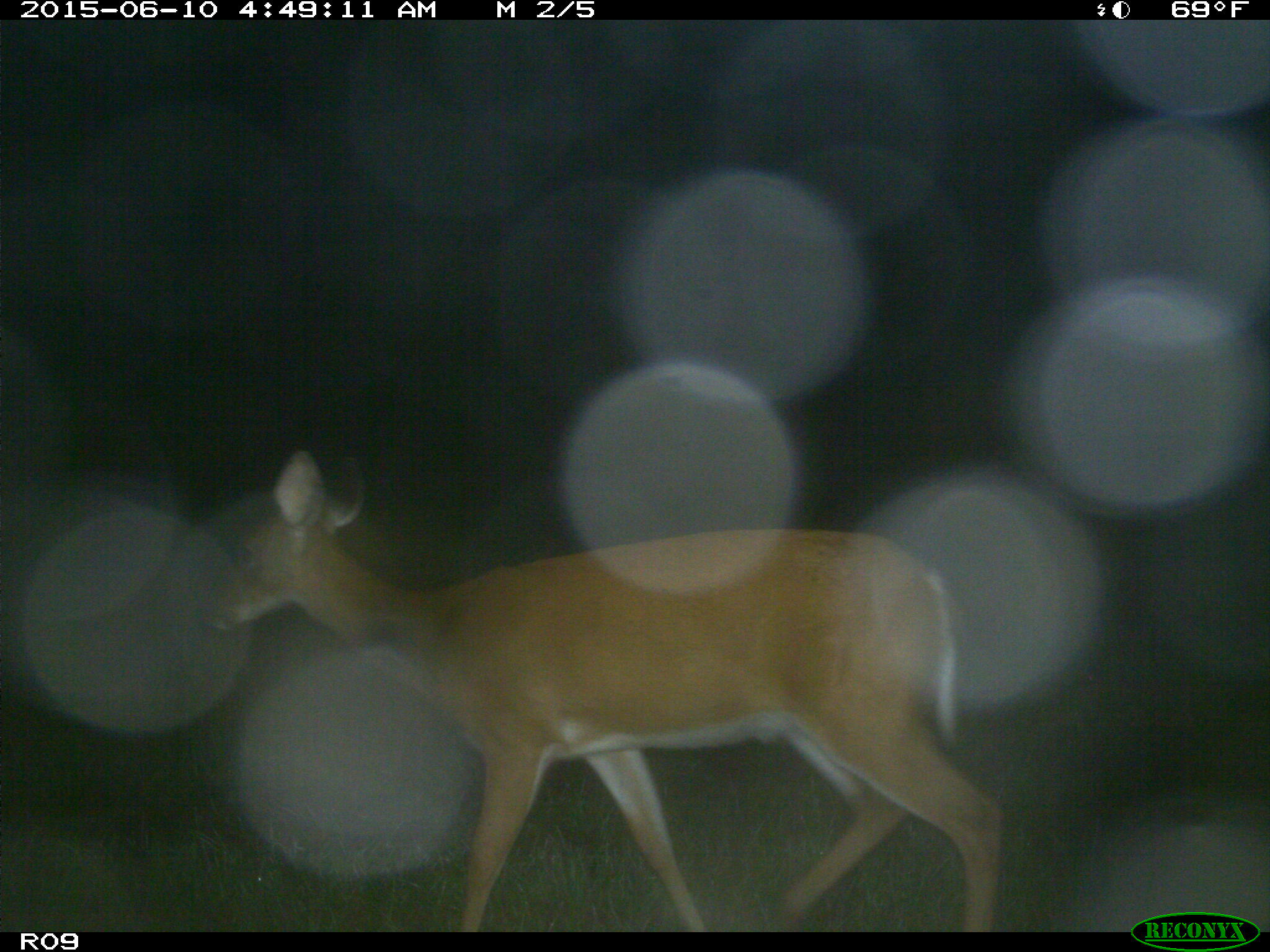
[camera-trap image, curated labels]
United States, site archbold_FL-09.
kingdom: Animalia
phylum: Chordata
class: Mammalia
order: Artiodactyla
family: Cervidae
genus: Odocoileus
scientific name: Odocoileus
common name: deer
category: unidentified deer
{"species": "unidentified deer (deer) (Odocoileus)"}